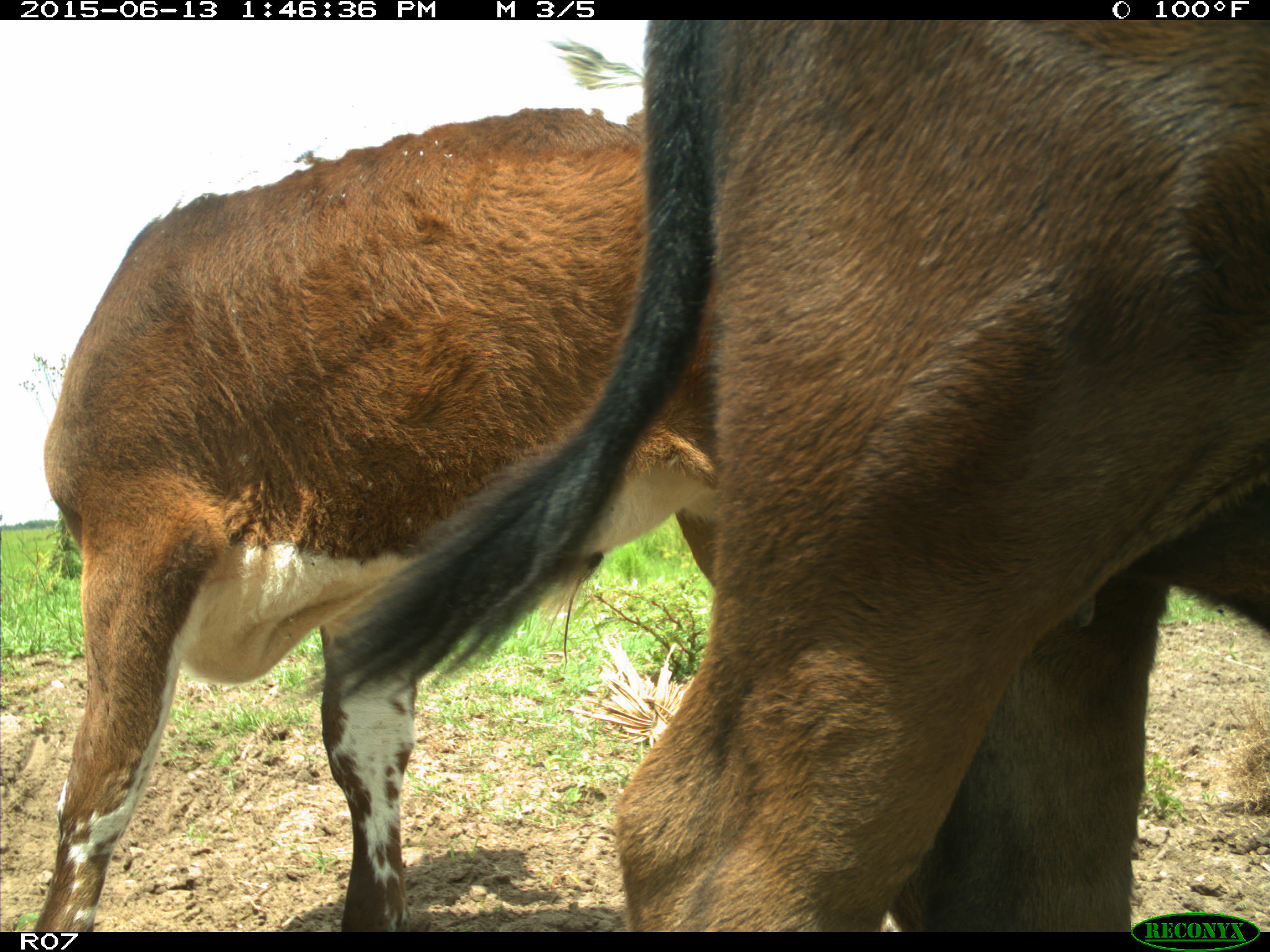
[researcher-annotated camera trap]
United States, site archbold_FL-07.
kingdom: Animalia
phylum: Chordata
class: Mammalia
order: Artiodactyla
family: Bovidae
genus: Bos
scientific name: Bos taurus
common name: domestic cow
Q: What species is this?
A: Bos taurus (domestic cow).